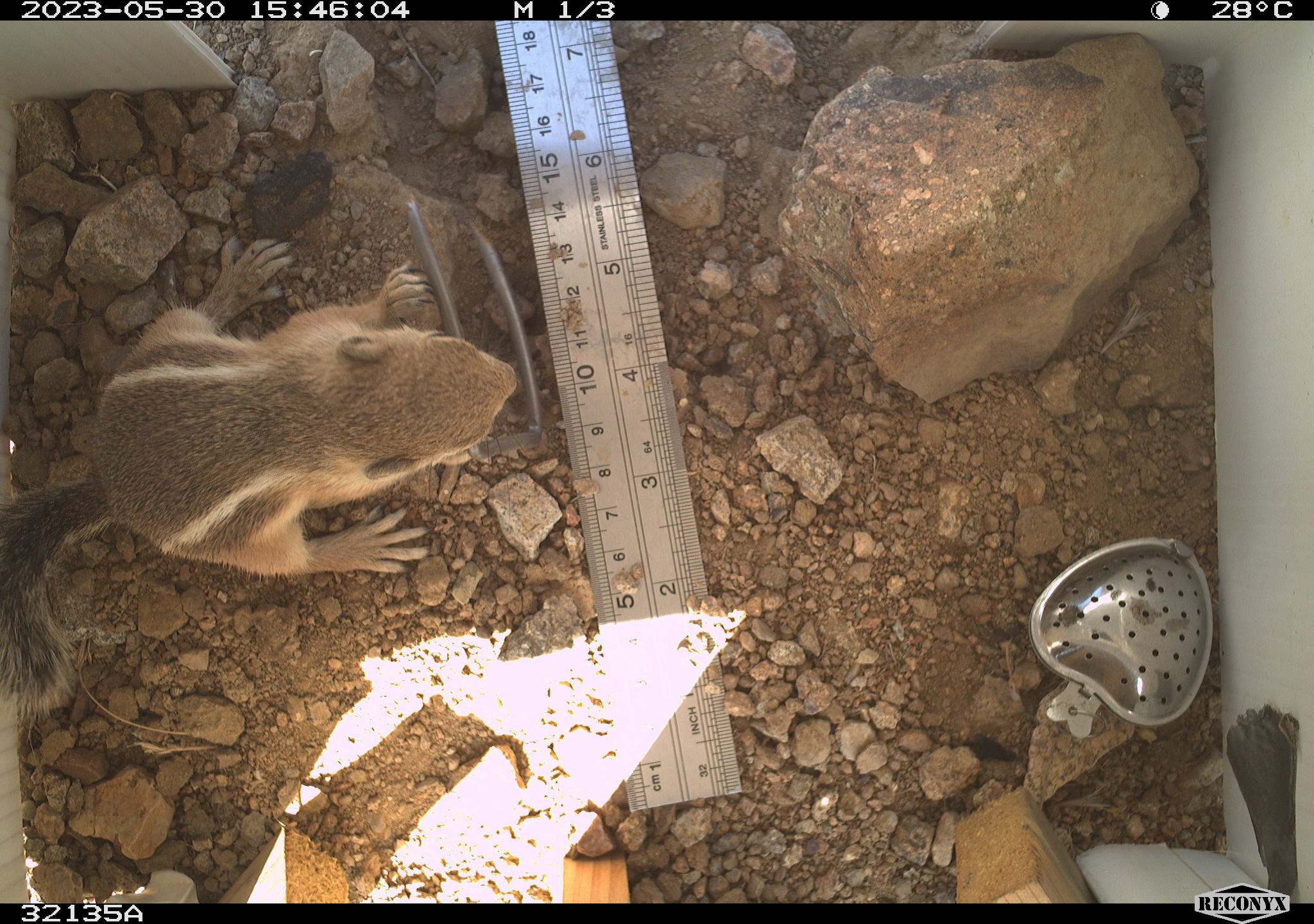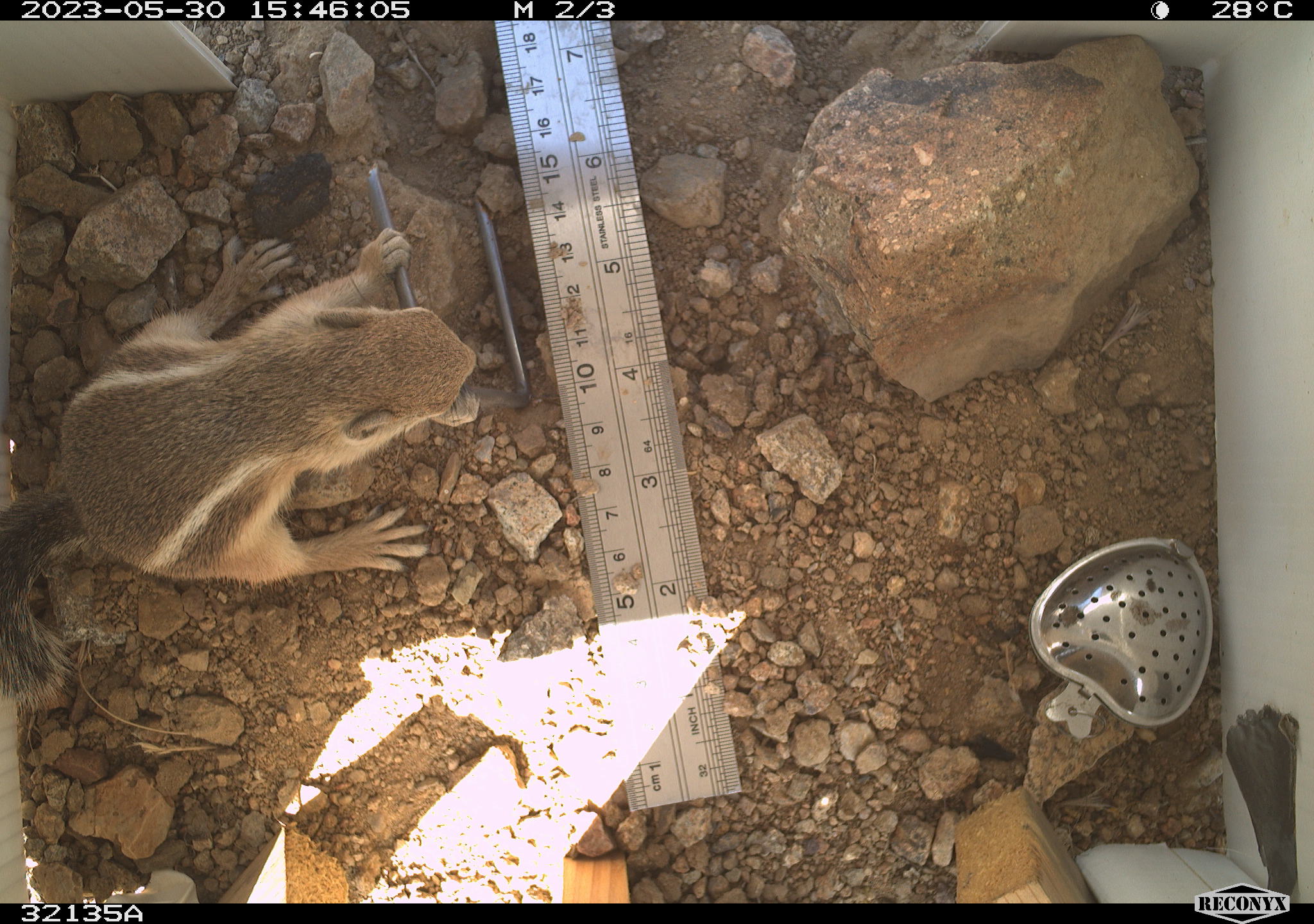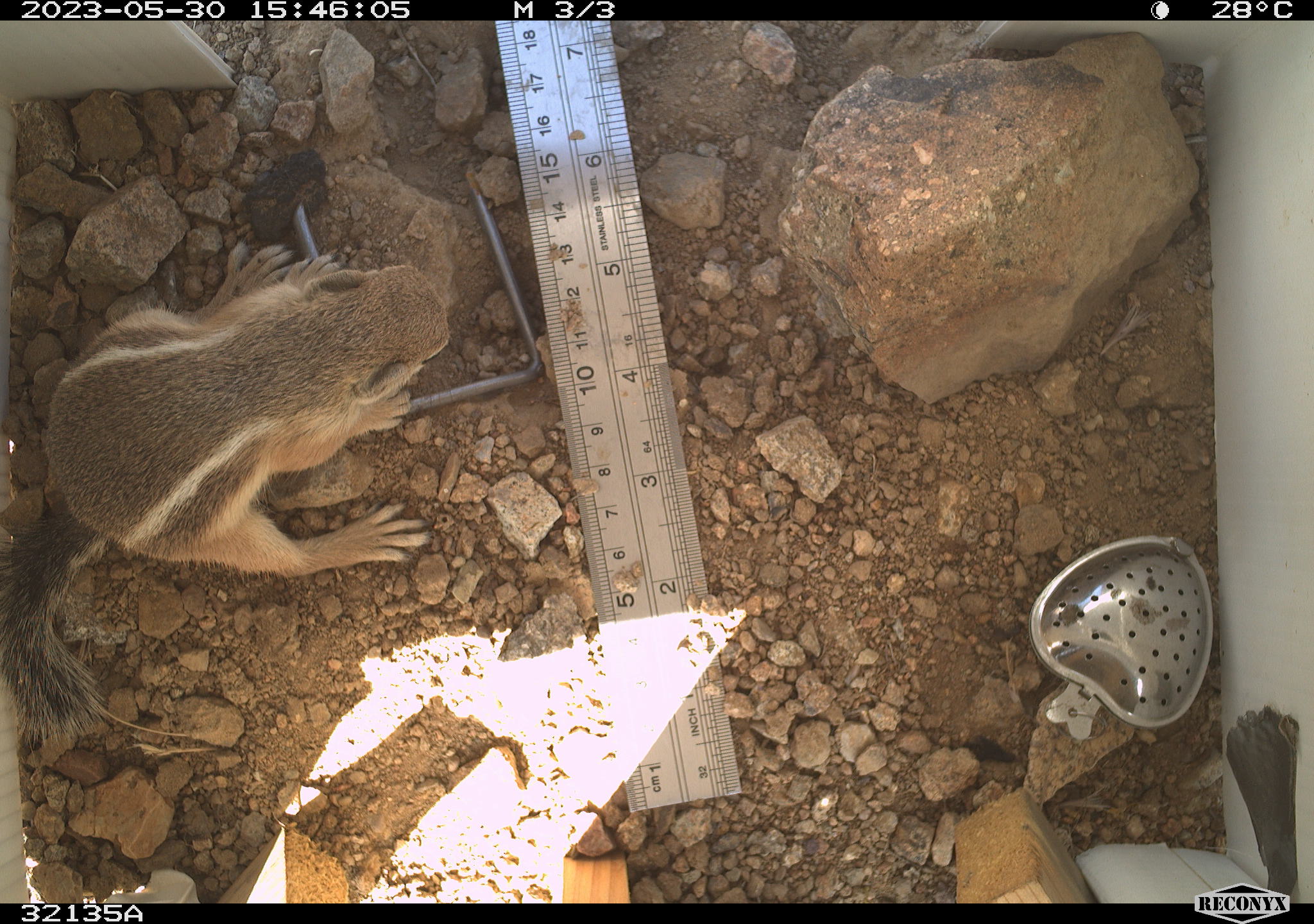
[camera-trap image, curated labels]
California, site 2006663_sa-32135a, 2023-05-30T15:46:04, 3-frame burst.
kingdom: Animalia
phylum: Chordata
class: Mammalia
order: Rodentia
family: Sciuridae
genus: Ammospermophilus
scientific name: Ammospermophilus leucurus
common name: white-tailed antelope squirrel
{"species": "white-tailed antelope squirrel (Ammospermophilus leucurus)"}